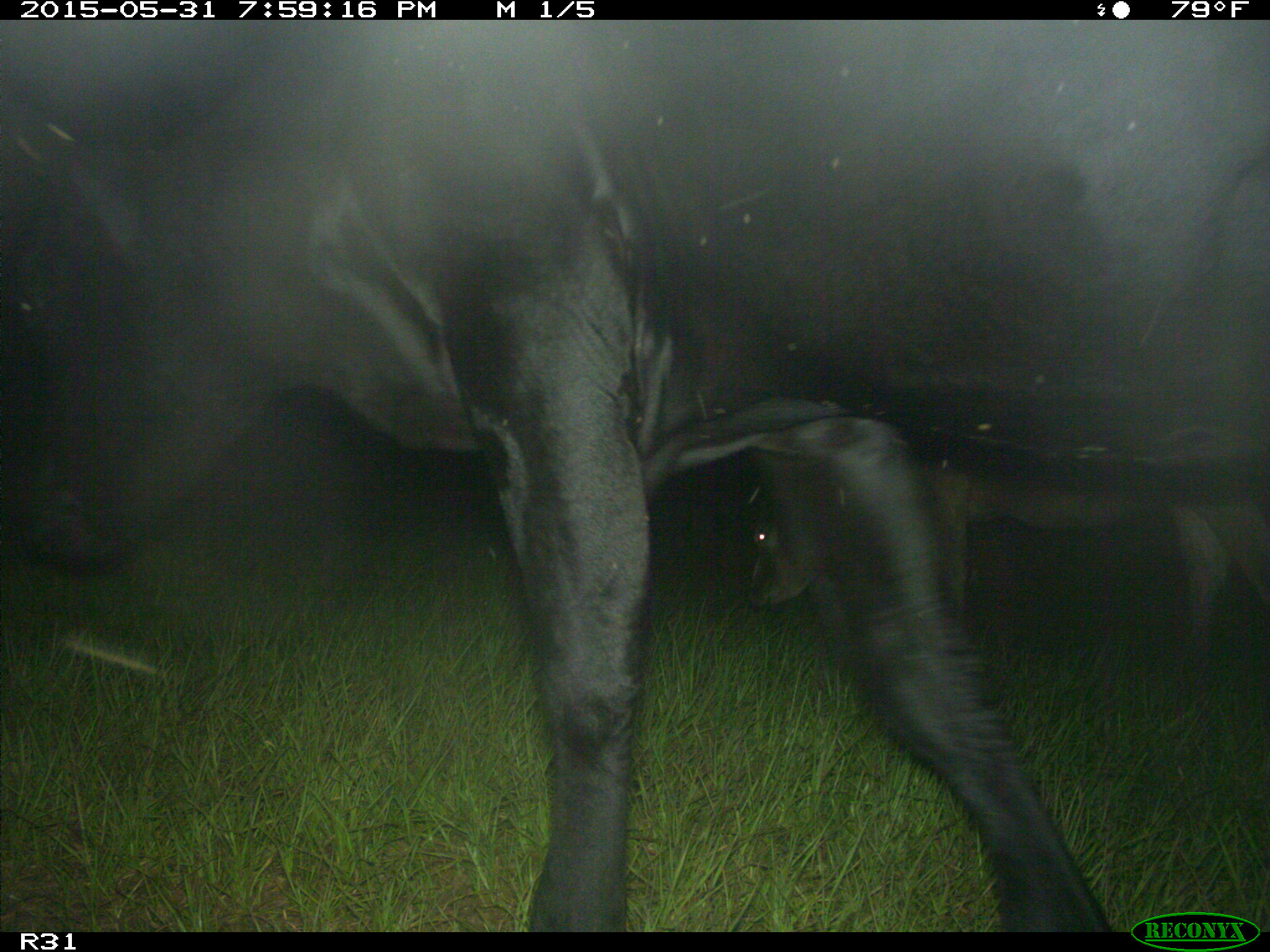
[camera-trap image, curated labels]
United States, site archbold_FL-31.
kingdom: Animalia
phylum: Chordata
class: Mammalia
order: Artiodactyla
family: Bovidae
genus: Bos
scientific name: Bos taurus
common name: domestic cow